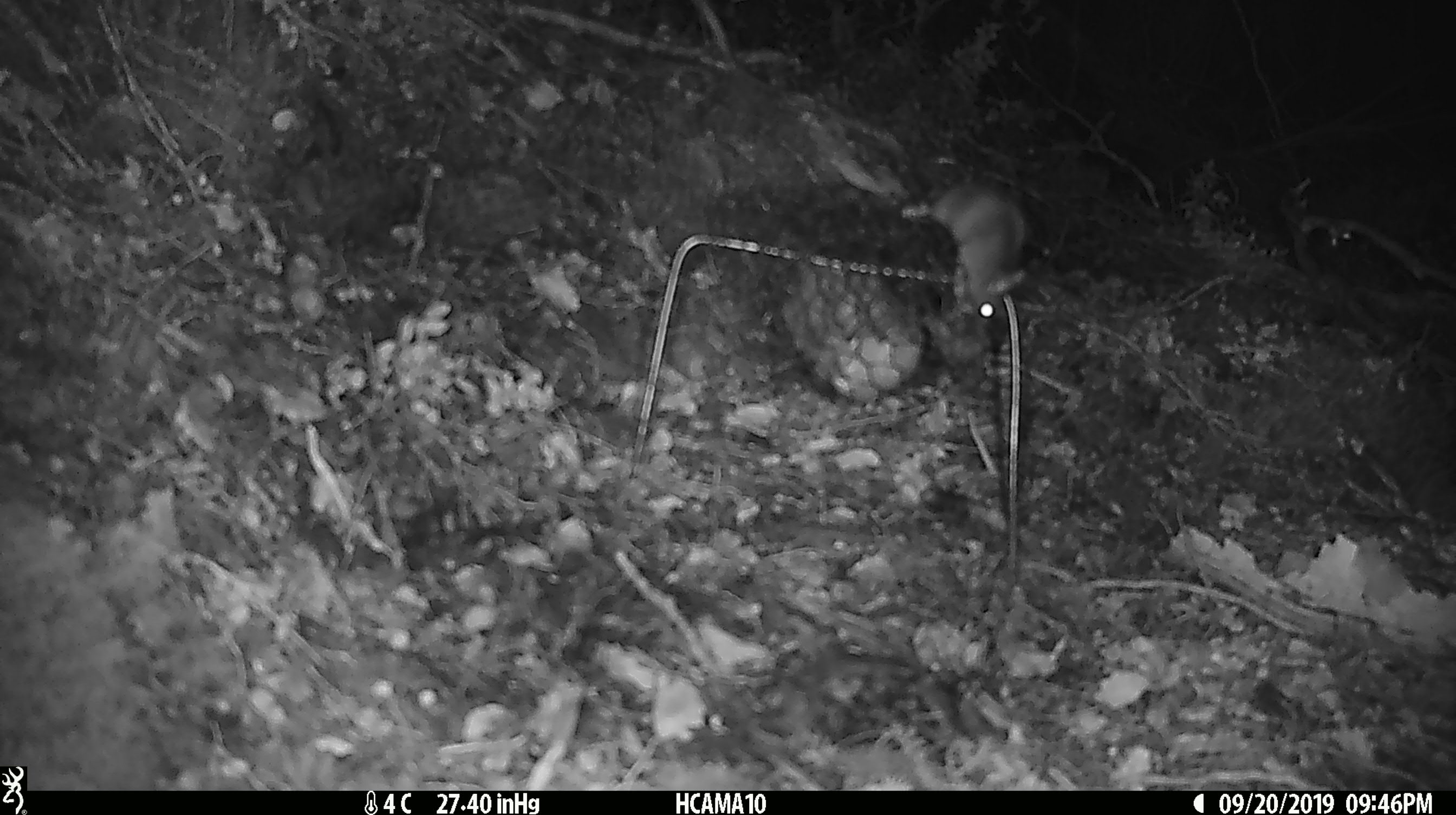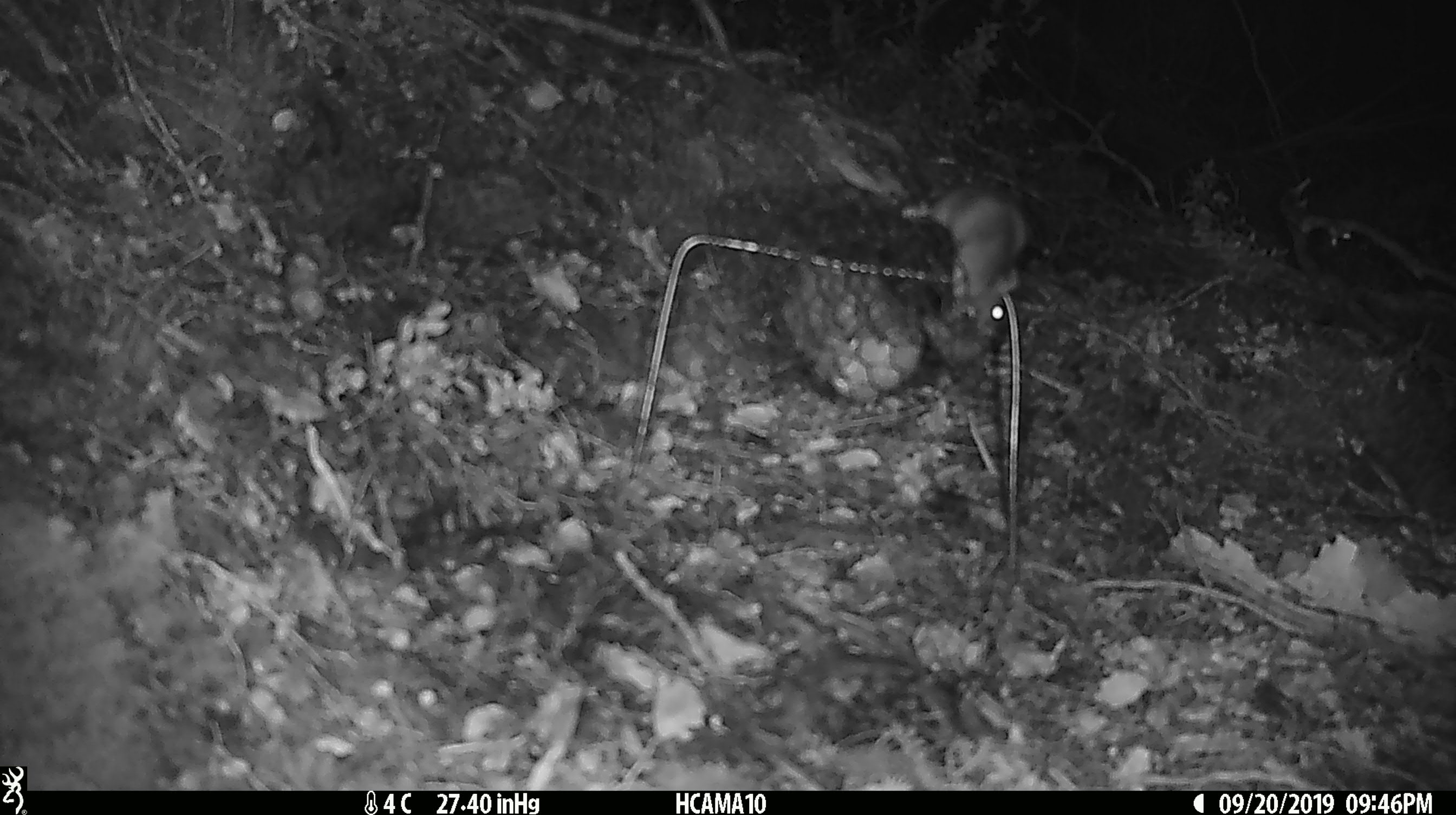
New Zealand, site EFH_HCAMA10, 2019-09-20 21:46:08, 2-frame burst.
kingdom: Animalia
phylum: Chordata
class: Mammalia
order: Rodentia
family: Muridae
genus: Mus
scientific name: Mus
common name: mouse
Mouse (Mus).